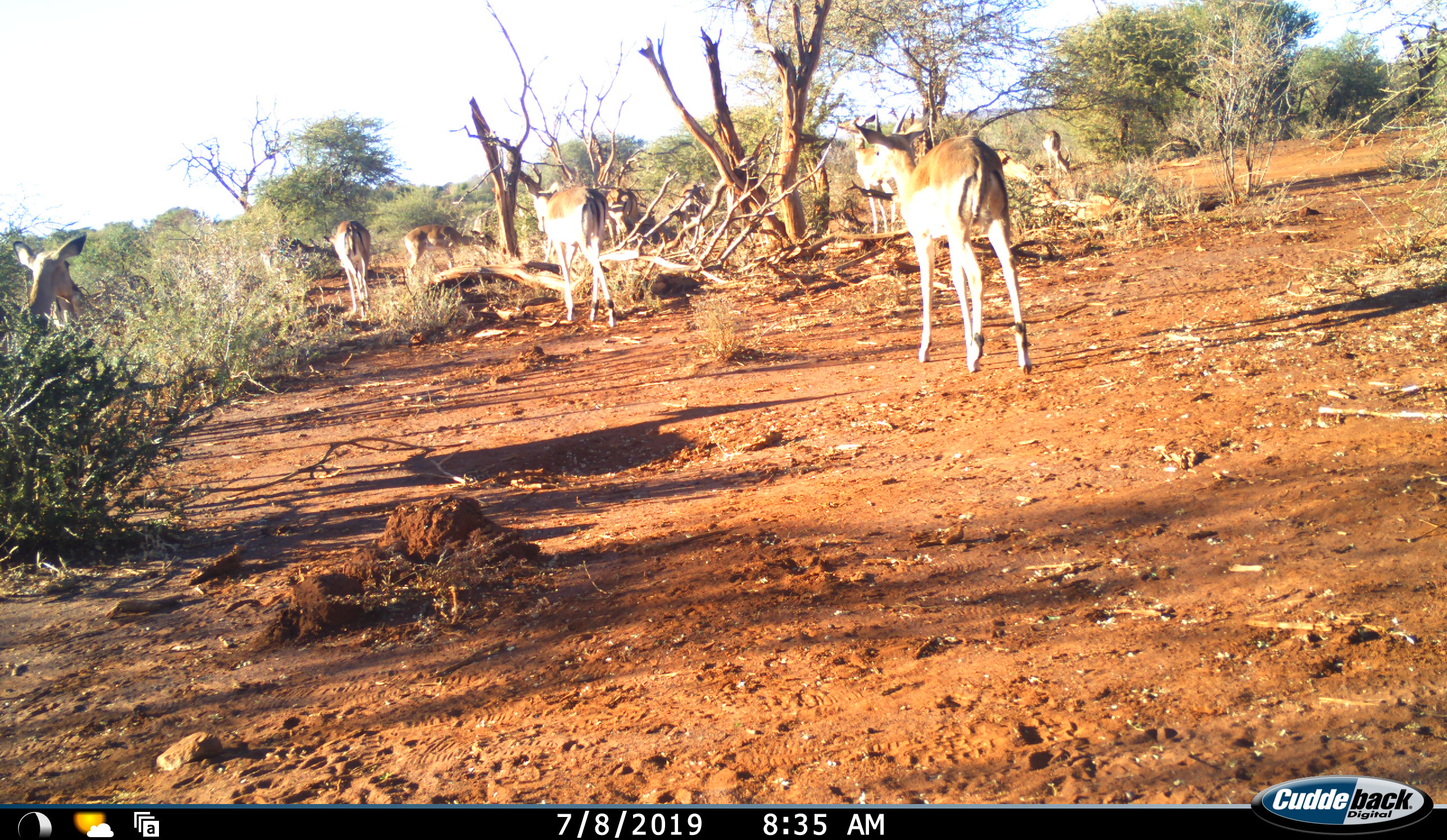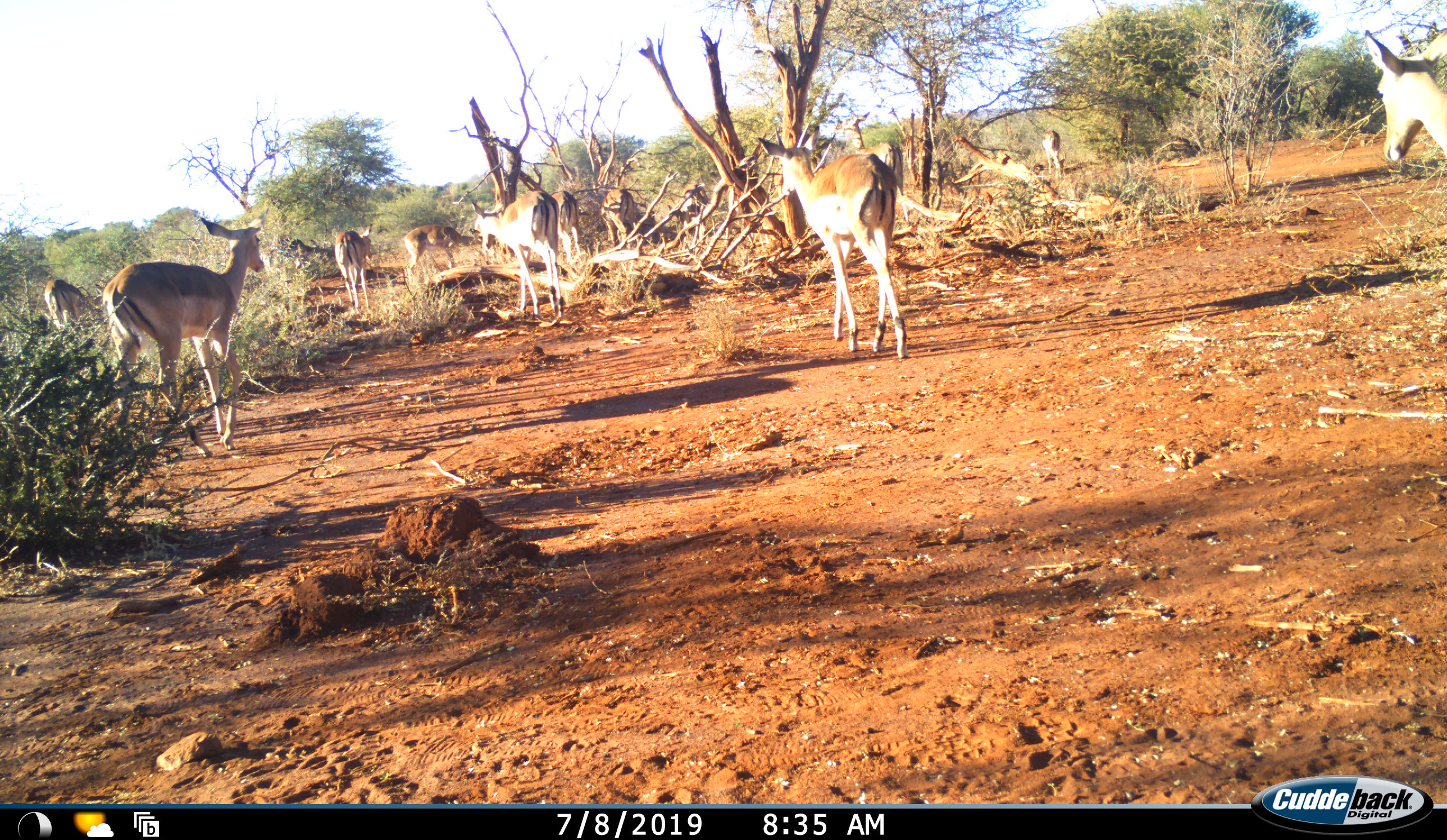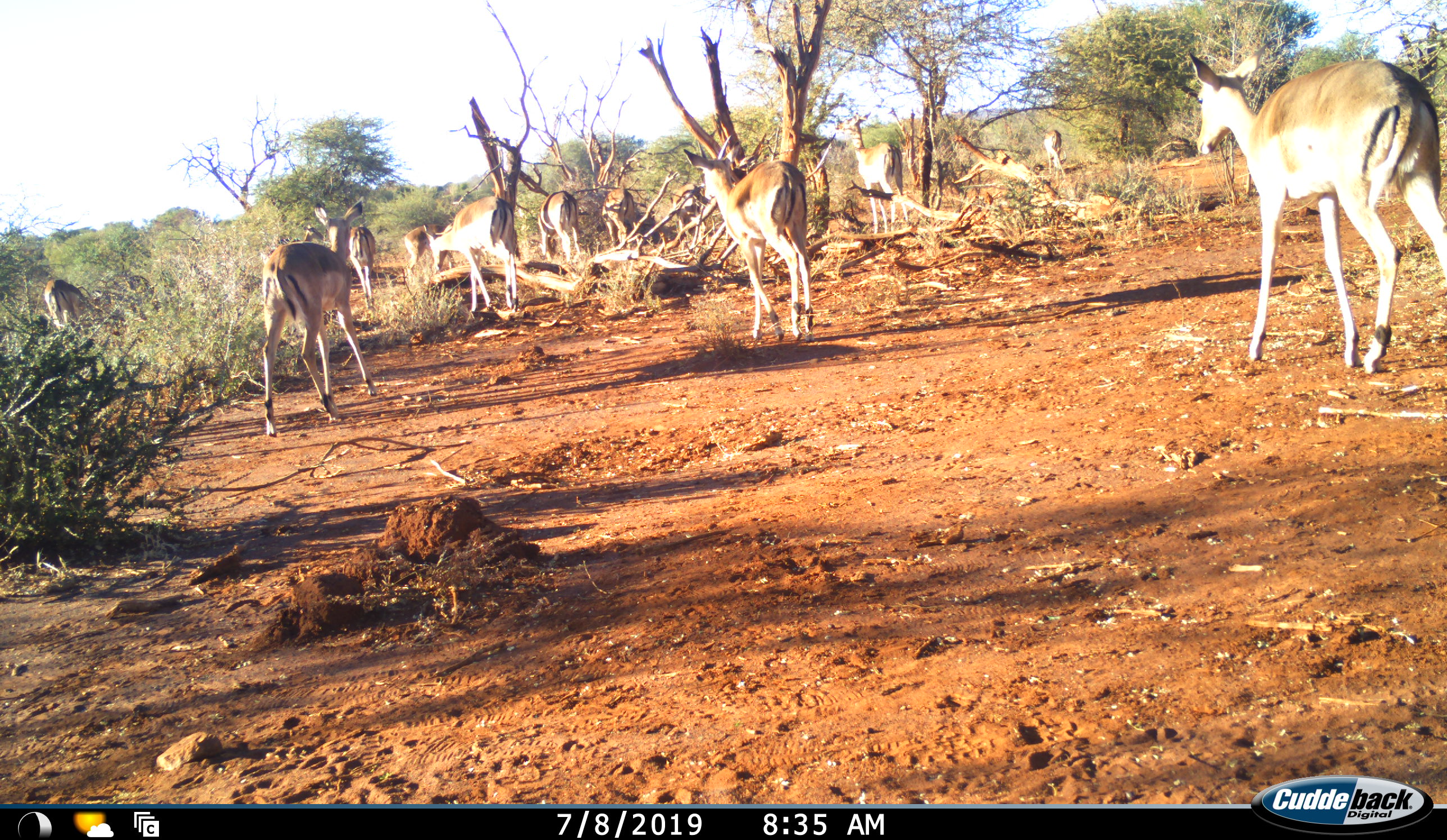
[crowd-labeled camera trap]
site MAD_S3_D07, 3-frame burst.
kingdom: Animalia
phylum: Chordata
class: Mammalia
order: Artiodactyla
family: Bovidae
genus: Aepyceros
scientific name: Aepyceros melampus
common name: impala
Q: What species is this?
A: Impala (Aepyceros melampus).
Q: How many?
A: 11-50.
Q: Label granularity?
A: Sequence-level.